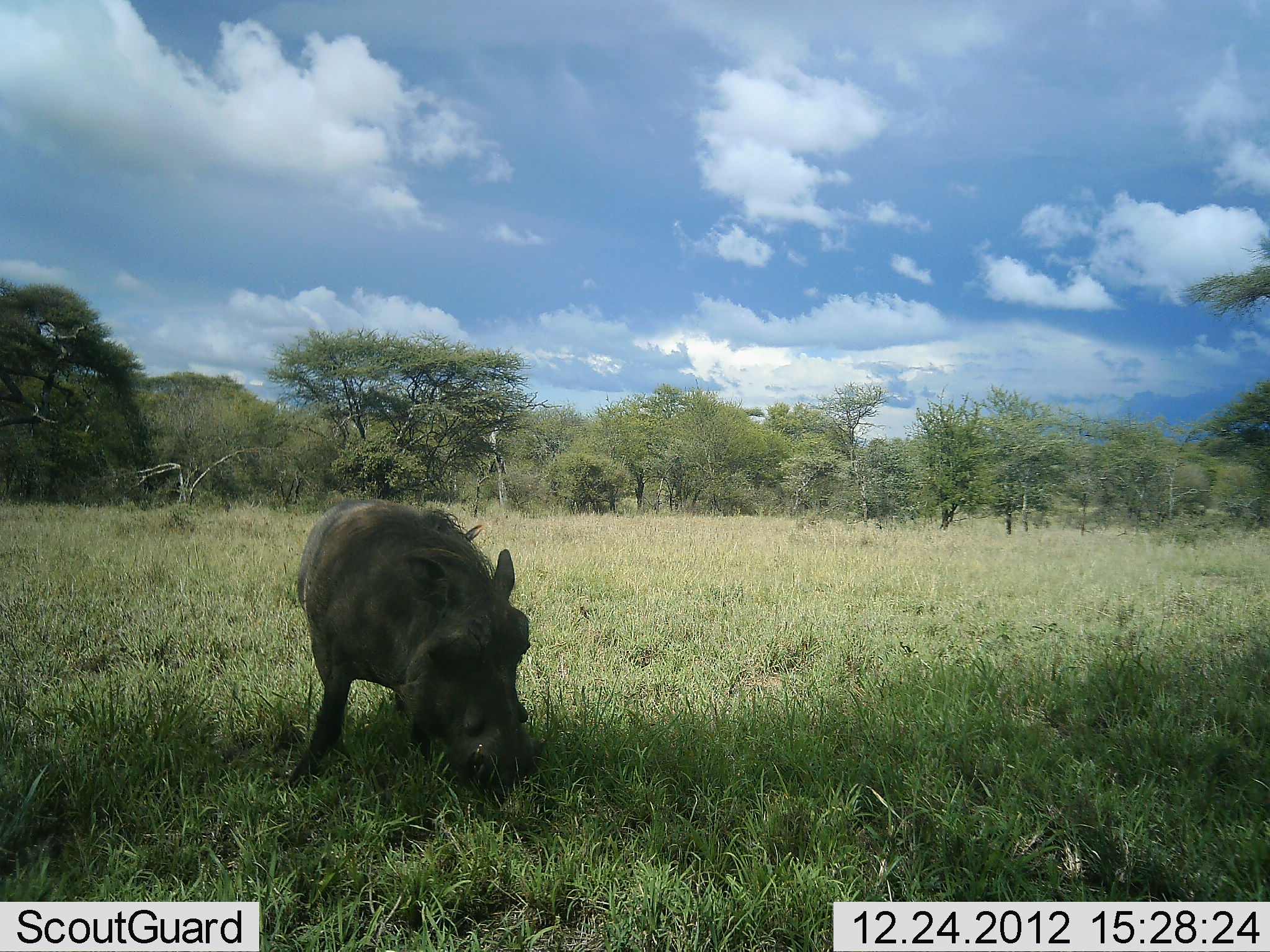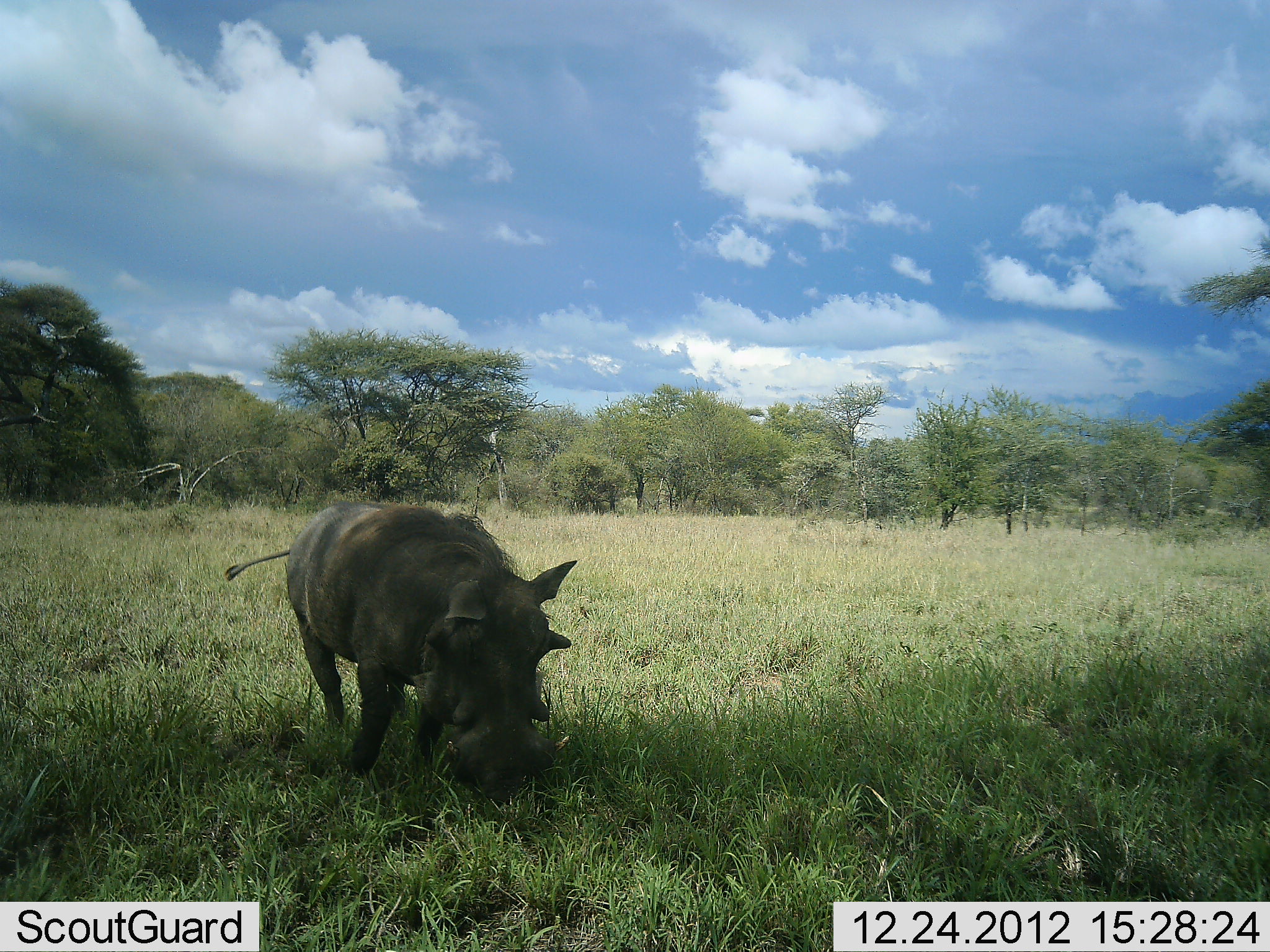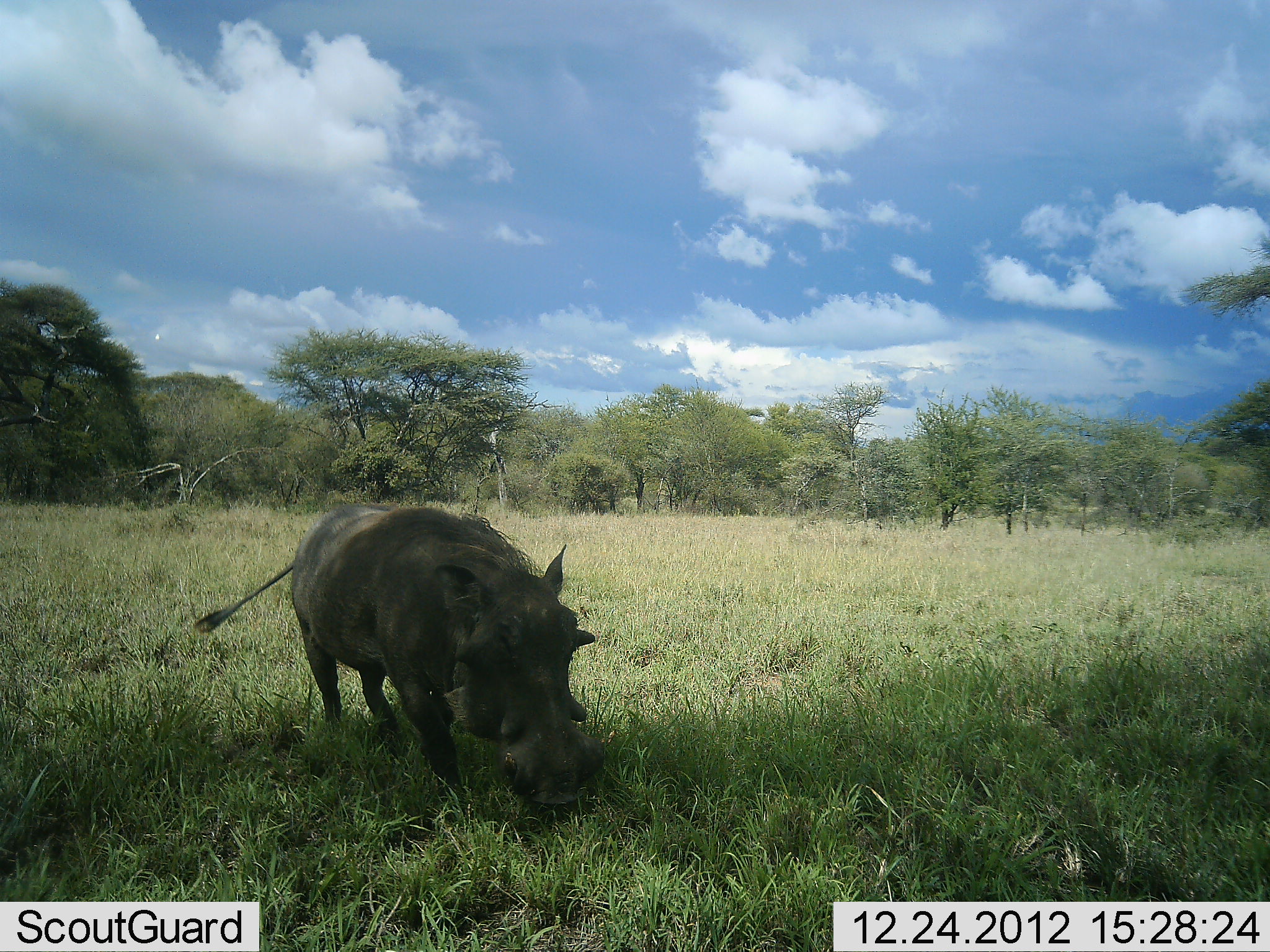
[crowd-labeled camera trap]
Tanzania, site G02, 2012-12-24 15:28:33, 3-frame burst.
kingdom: Animalia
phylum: Chordata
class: Mammalia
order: Artiodactyla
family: Suidae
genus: Phacochoerus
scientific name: Phacochoerus africanus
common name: warthog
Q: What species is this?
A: Warthog (Phacochoerus africanus).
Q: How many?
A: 1.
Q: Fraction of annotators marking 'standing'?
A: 8%.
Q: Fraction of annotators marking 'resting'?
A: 0%.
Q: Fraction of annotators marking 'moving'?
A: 58%.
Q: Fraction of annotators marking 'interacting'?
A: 0%.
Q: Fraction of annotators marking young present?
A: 0%.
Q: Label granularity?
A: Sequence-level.